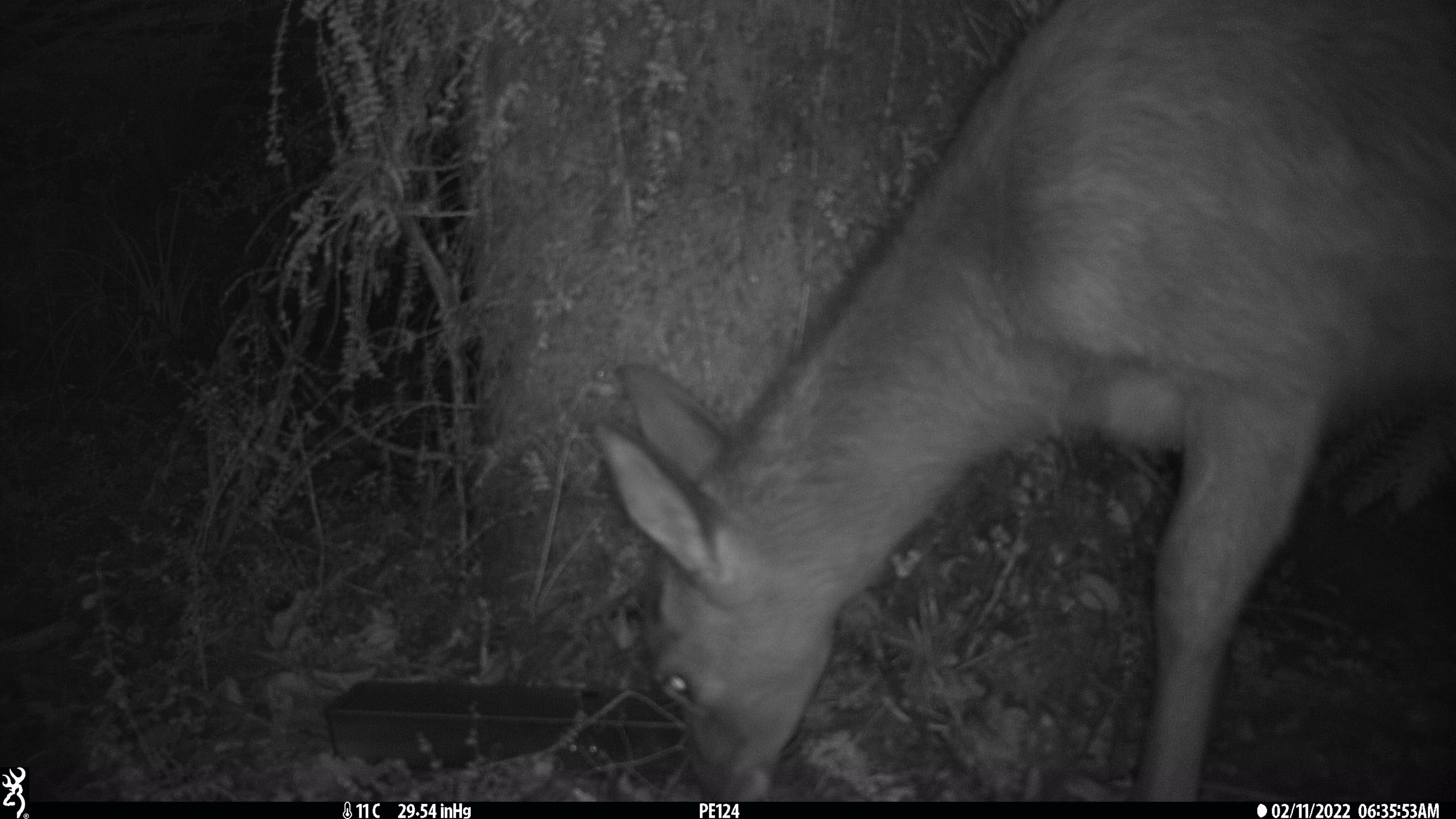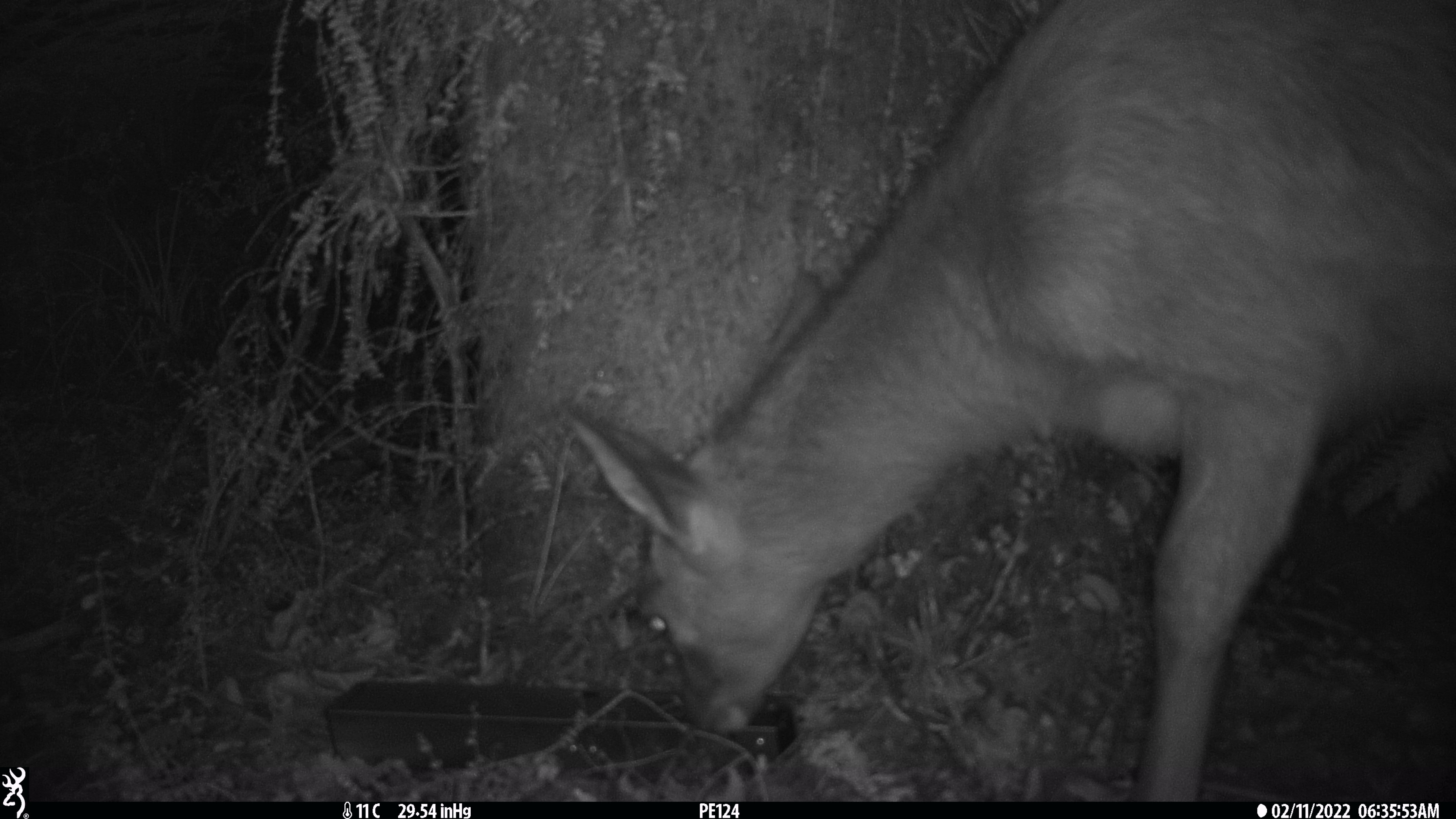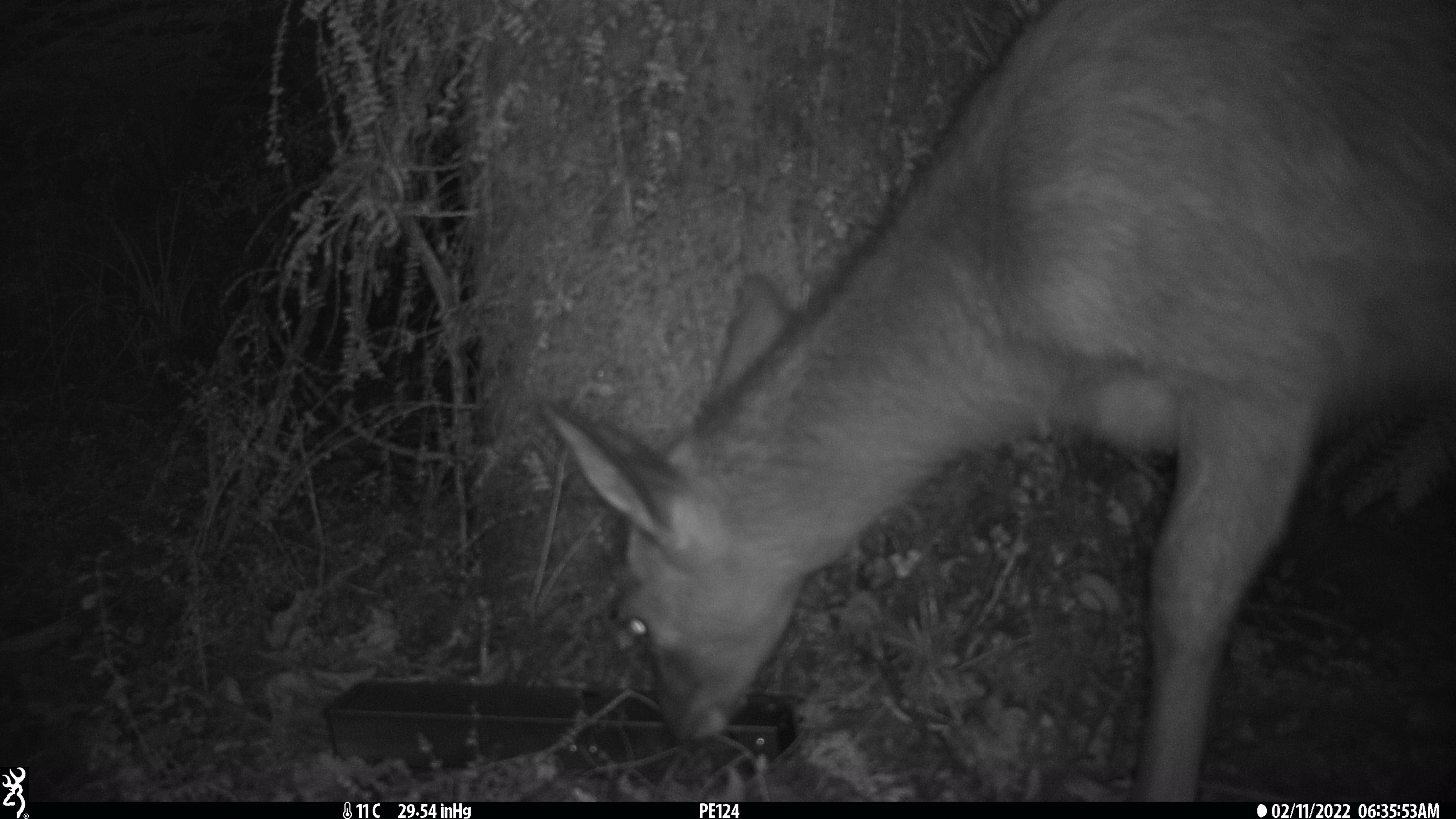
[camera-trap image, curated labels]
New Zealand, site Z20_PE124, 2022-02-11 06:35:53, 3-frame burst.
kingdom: Animalia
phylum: Chordata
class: Mammalia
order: Artiodactyla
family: Cervidae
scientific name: Cervidae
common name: deer